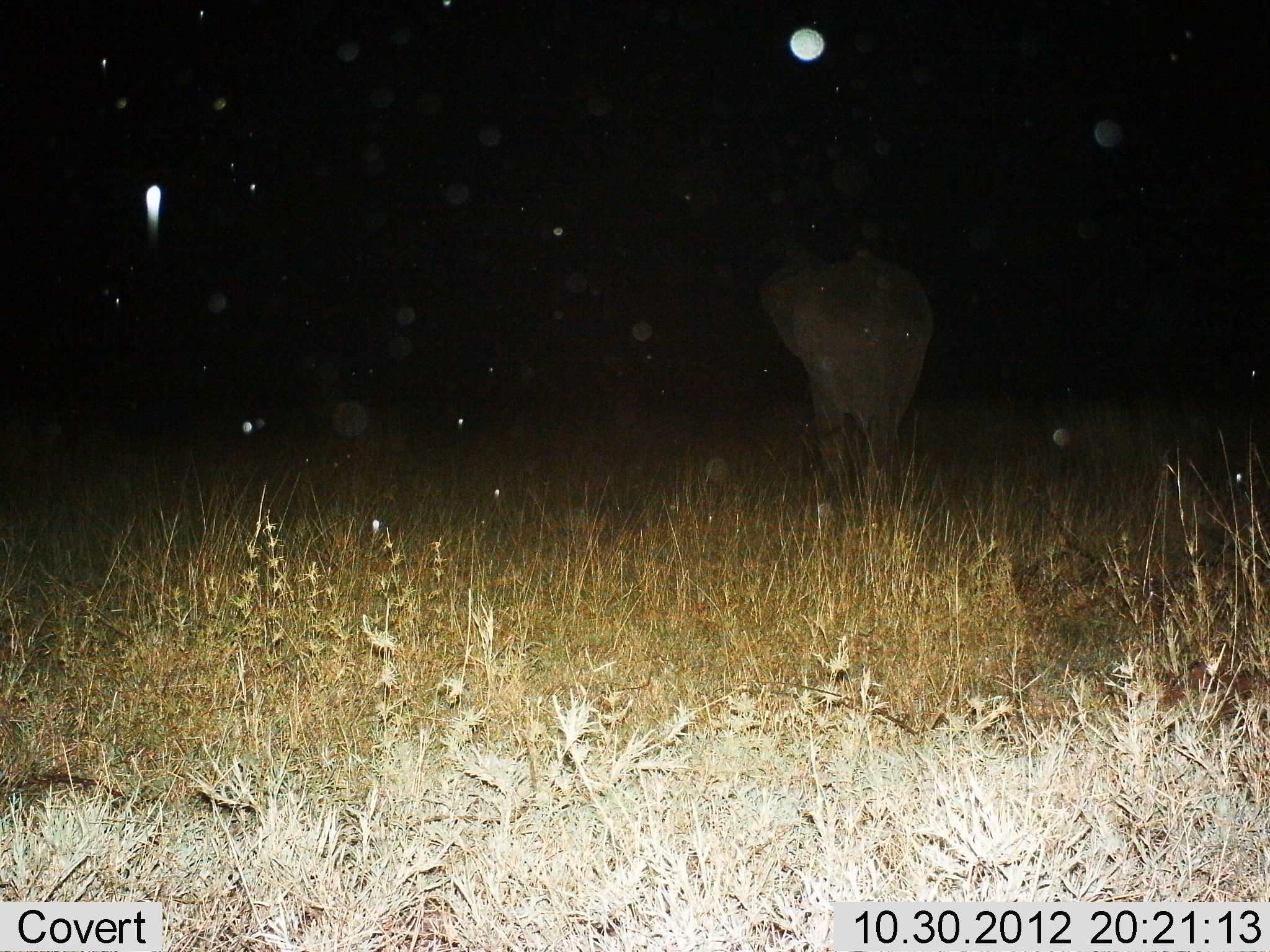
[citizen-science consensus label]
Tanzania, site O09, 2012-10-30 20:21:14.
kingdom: Animalia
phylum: Chordata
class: Mammalia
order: Proboscidea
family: Elephantidae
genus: Loxodonta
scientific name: Loxodonta africana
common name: african bush elephant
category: elephant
Elephant (african bush elephant) (Loxodonta africana), count 1. Behavior (volunteer vote fractions): standing 30%, resting 0%, moving 70%, interacting 0%. Young present (vote fraction): 0%. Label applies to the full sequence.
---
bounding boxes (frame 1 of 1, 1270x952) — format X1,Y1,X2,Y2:
animal: 761,250,936,510